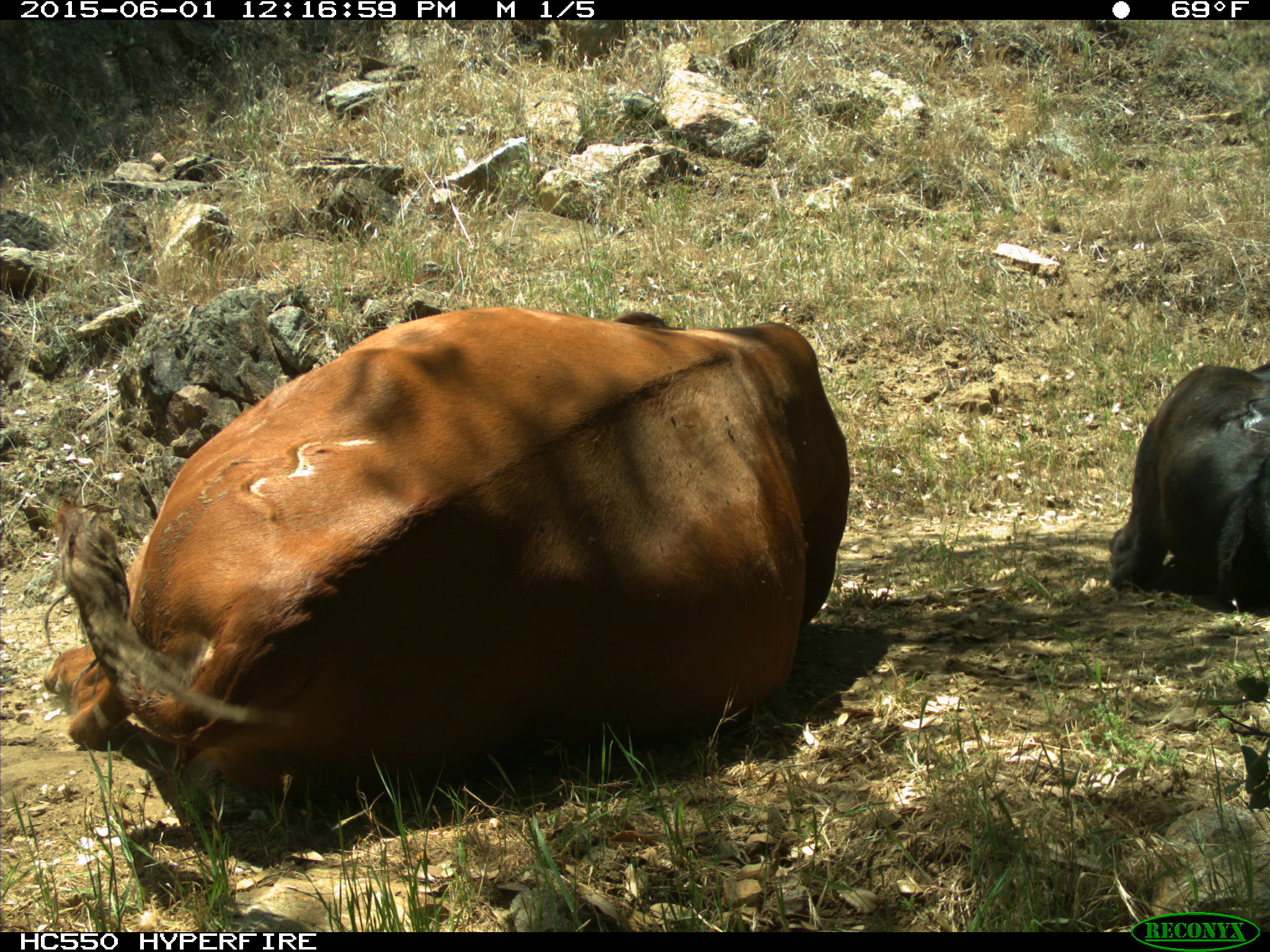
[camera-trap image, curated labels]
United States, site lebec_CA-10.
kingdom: Animalia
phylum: Chordata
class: Mammalia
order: Artiodactyla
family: Bovidae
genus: Bos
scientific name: Bos taurus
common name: domestic cow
Bos taurus (domestic cow).